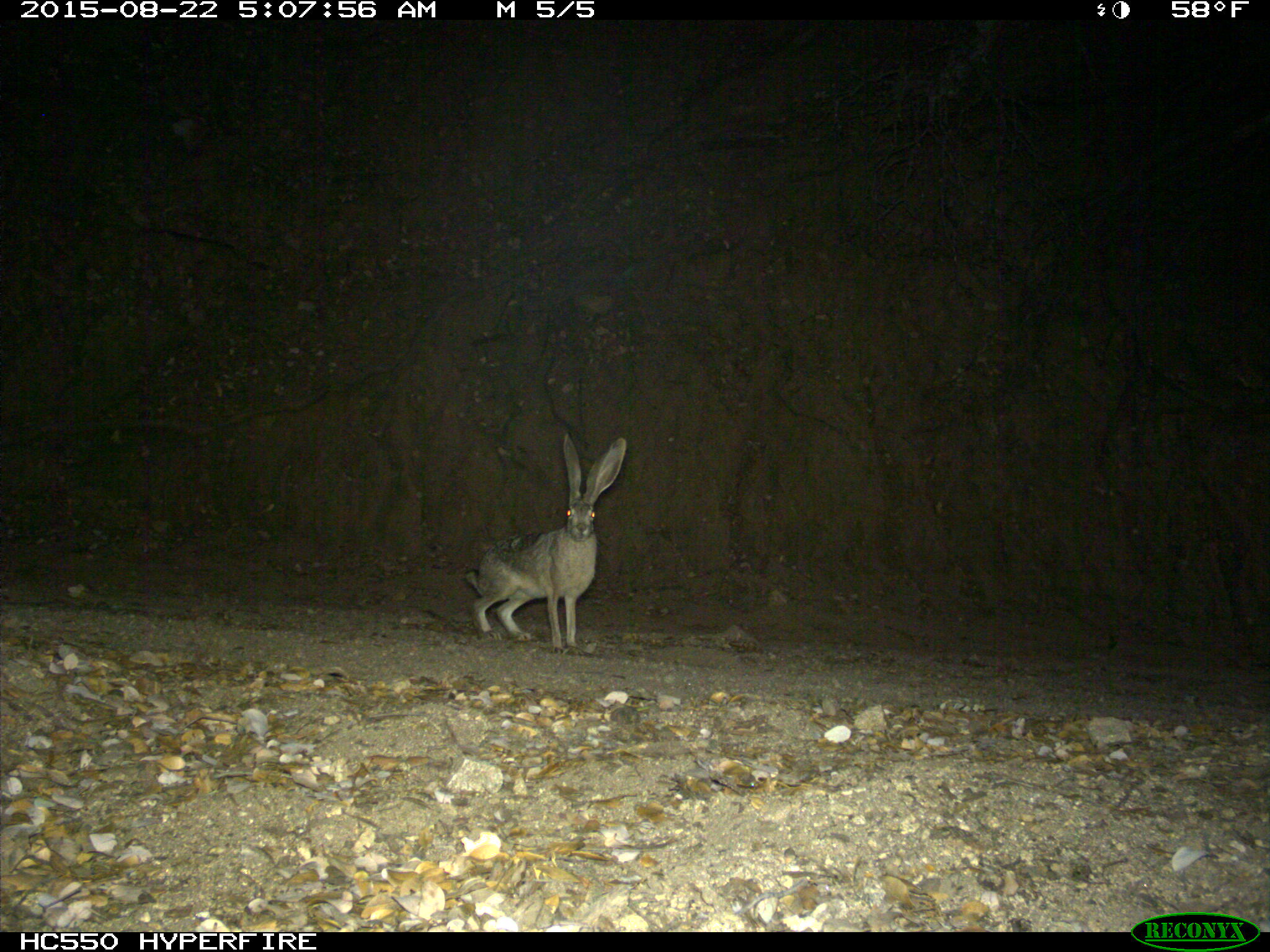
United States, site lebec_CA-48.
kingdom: Animalia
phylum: Chordata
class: Mammalia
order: Lagomorpha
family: Leporidae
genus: Lepus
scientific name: Lepus californicus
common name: black-tailed jackrabbit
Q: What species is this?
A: Lepus californicus (black-tailed jackrabbit).